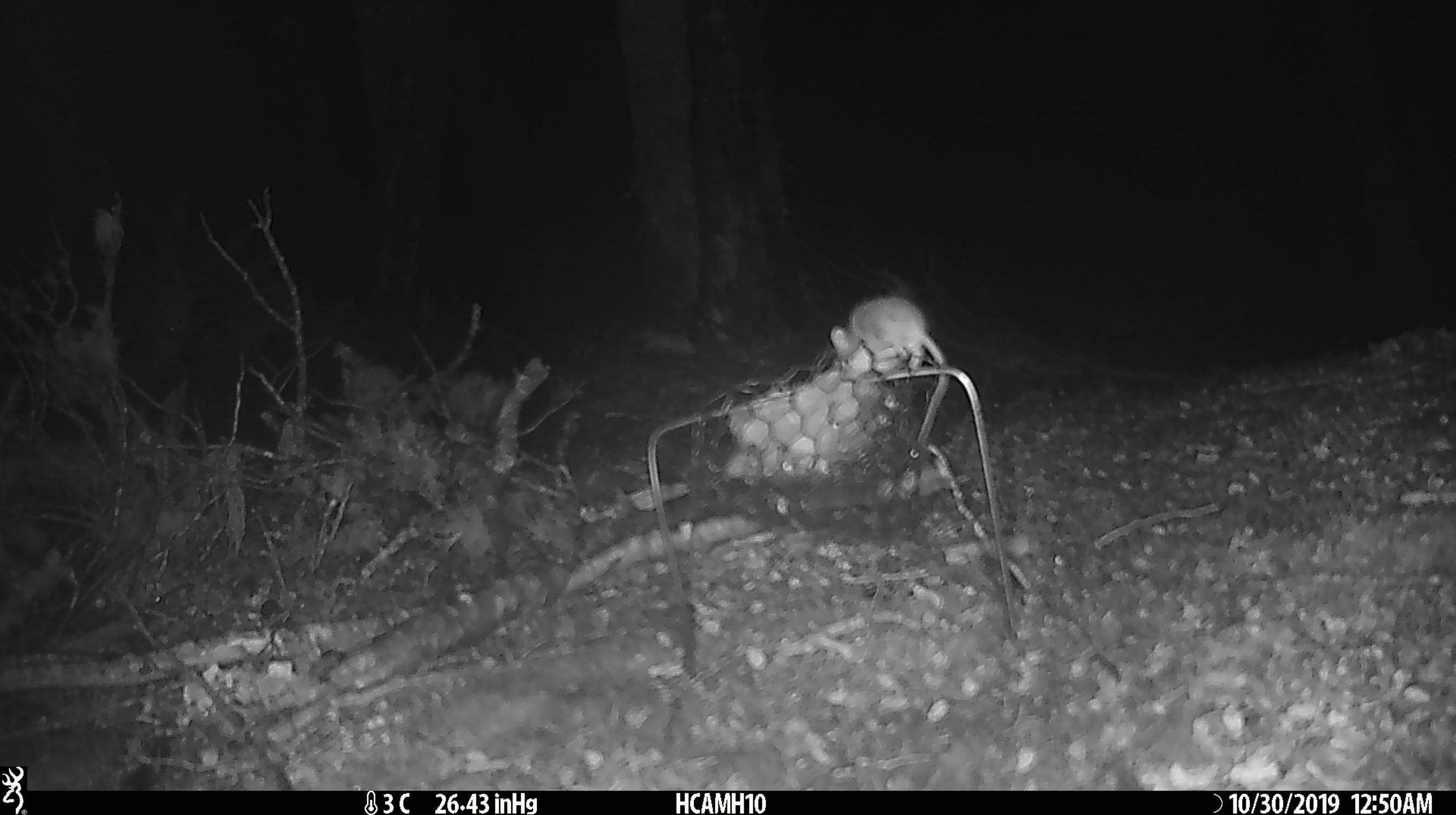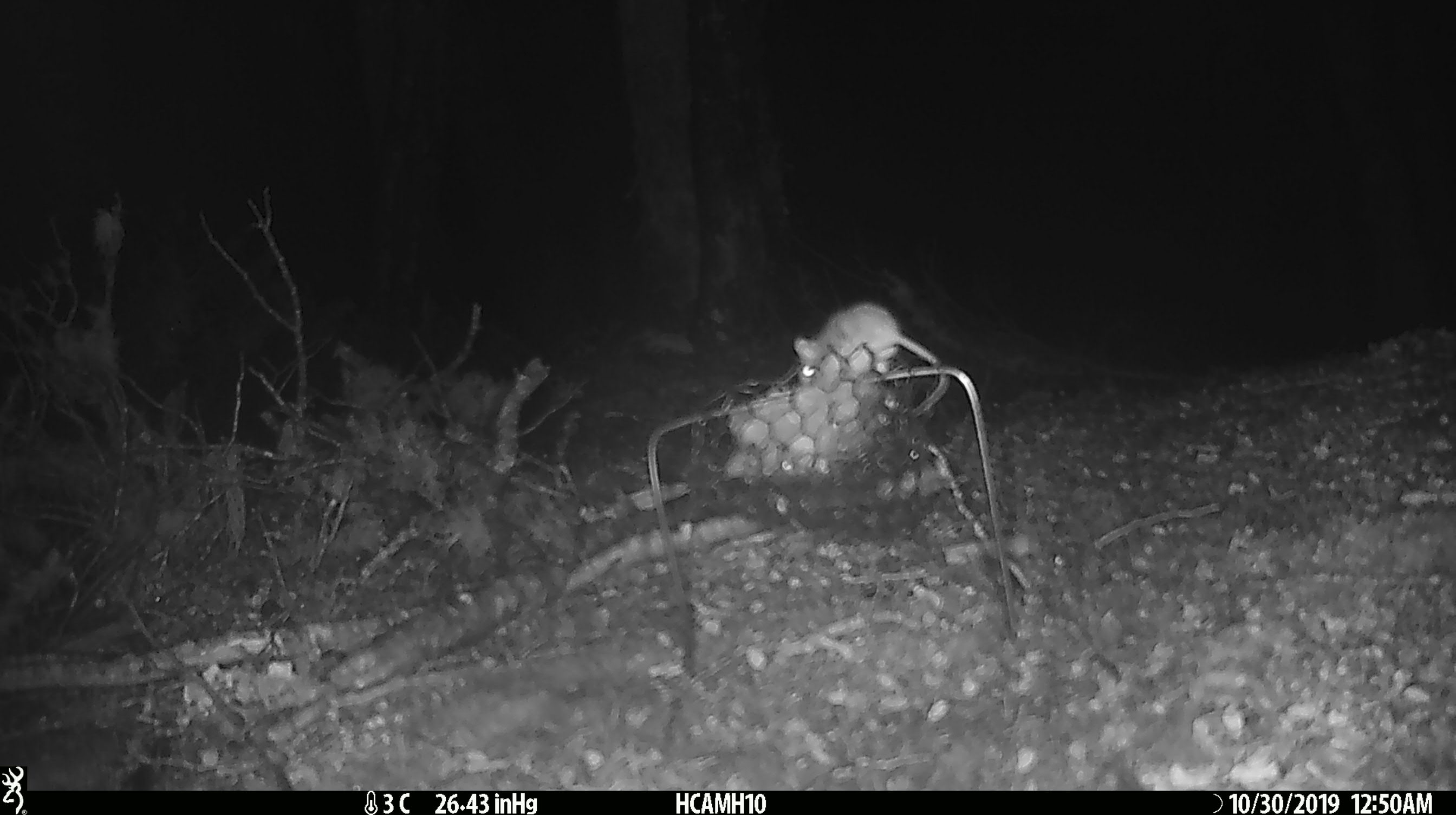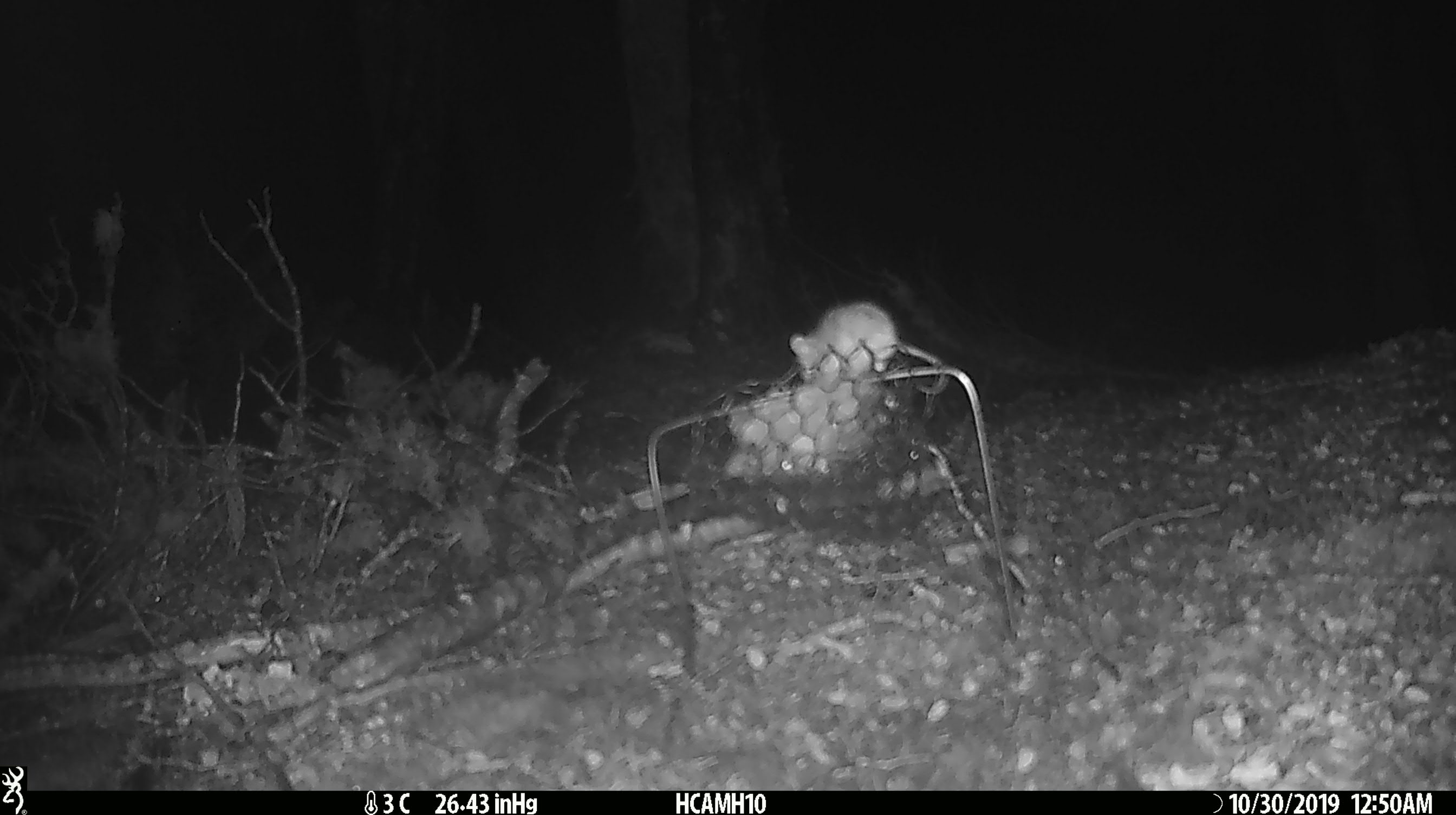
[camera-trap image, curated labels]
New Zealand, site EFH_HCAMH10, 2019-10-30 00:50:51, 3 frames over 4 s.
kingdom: Animalia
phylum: Chordata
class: Mammalia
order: Rodentia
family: Muridae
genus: Mus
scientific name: Mus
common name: mouse